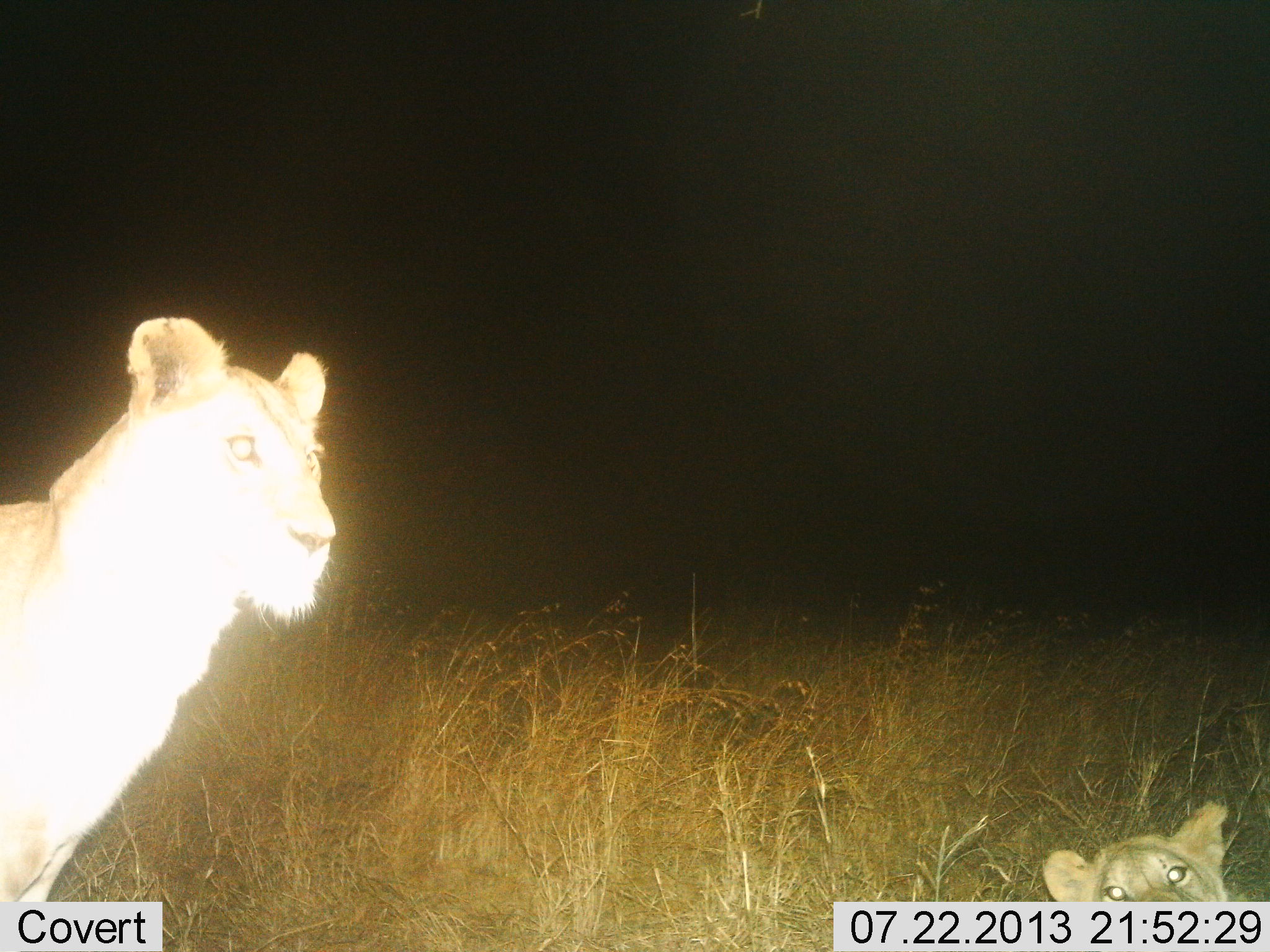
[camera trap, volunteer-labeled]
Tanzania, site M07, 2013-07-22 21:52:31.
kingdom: Animalia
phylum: Chordata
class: Mammalia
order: Carnivora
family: Felidae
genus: Panthera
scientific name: Panthera leo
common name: lion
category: lionfemale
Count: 2.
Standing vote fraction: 78%.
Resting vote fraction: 75%.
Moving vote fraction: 9%.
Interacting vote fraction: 0%.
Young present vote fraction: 44%.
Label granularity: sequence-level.